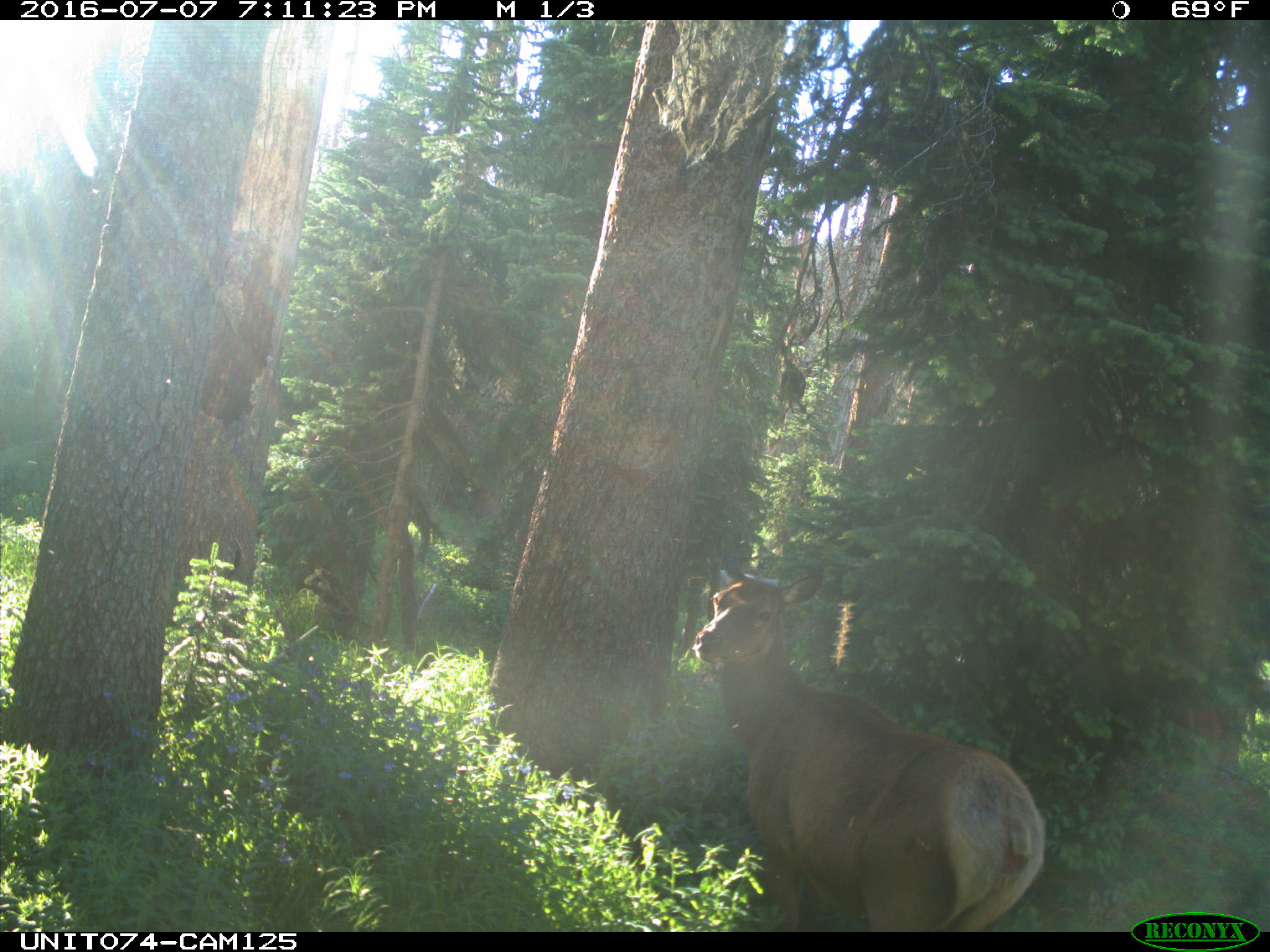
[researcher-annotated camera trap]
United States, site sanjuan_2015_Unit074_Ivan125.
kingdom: Animalia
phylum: Chordata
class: Mammalia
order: Artiodactyla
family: Cervidae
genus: Cervus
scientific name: Cervus elaphus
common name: red deer